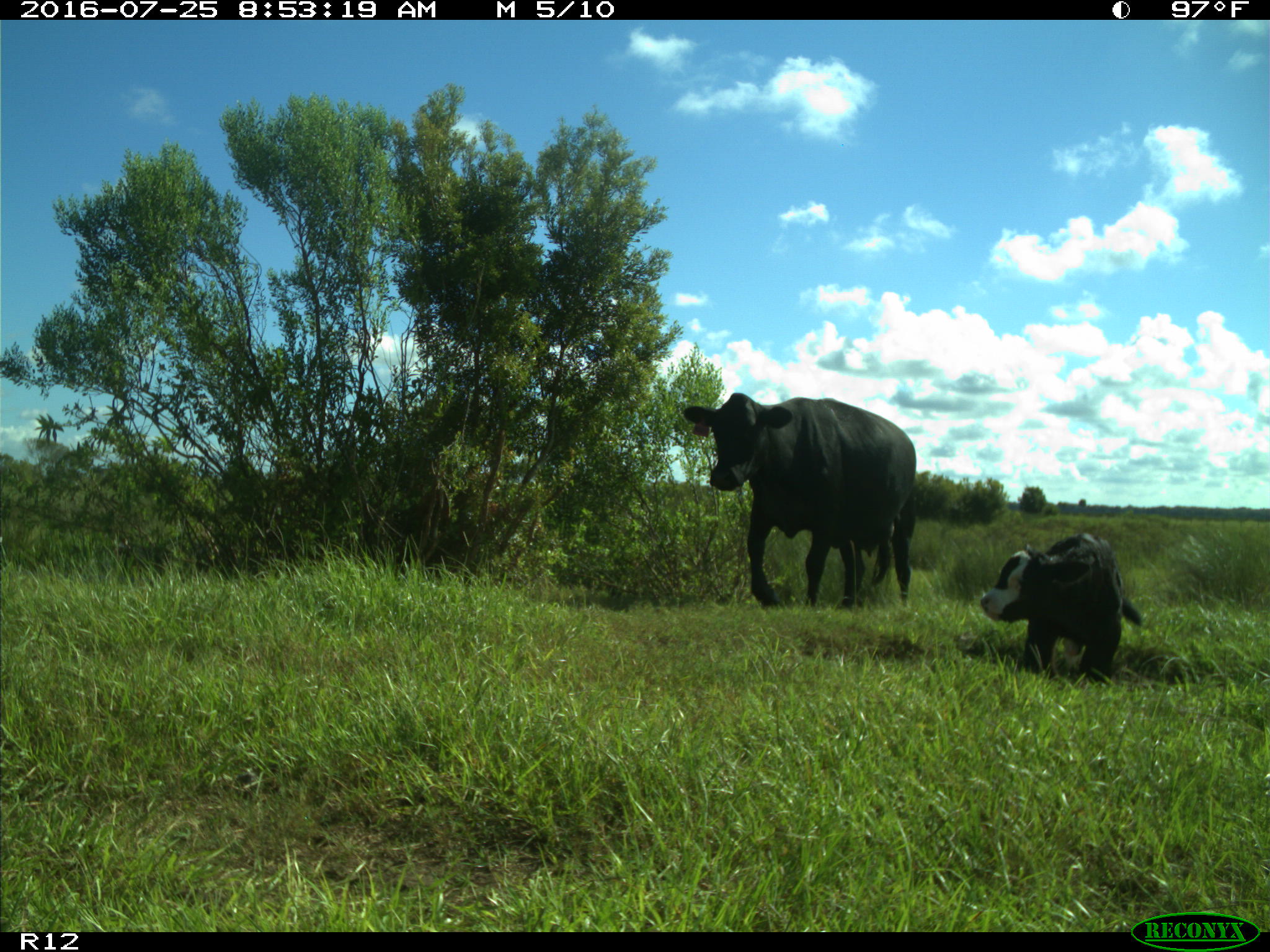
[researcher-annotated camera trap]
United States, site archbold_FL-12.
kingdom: Animalia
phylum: Chordata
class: Mammalia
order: Artiodactyla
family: Bovidae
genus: Bos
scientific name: Bos taurus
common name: domestic cow